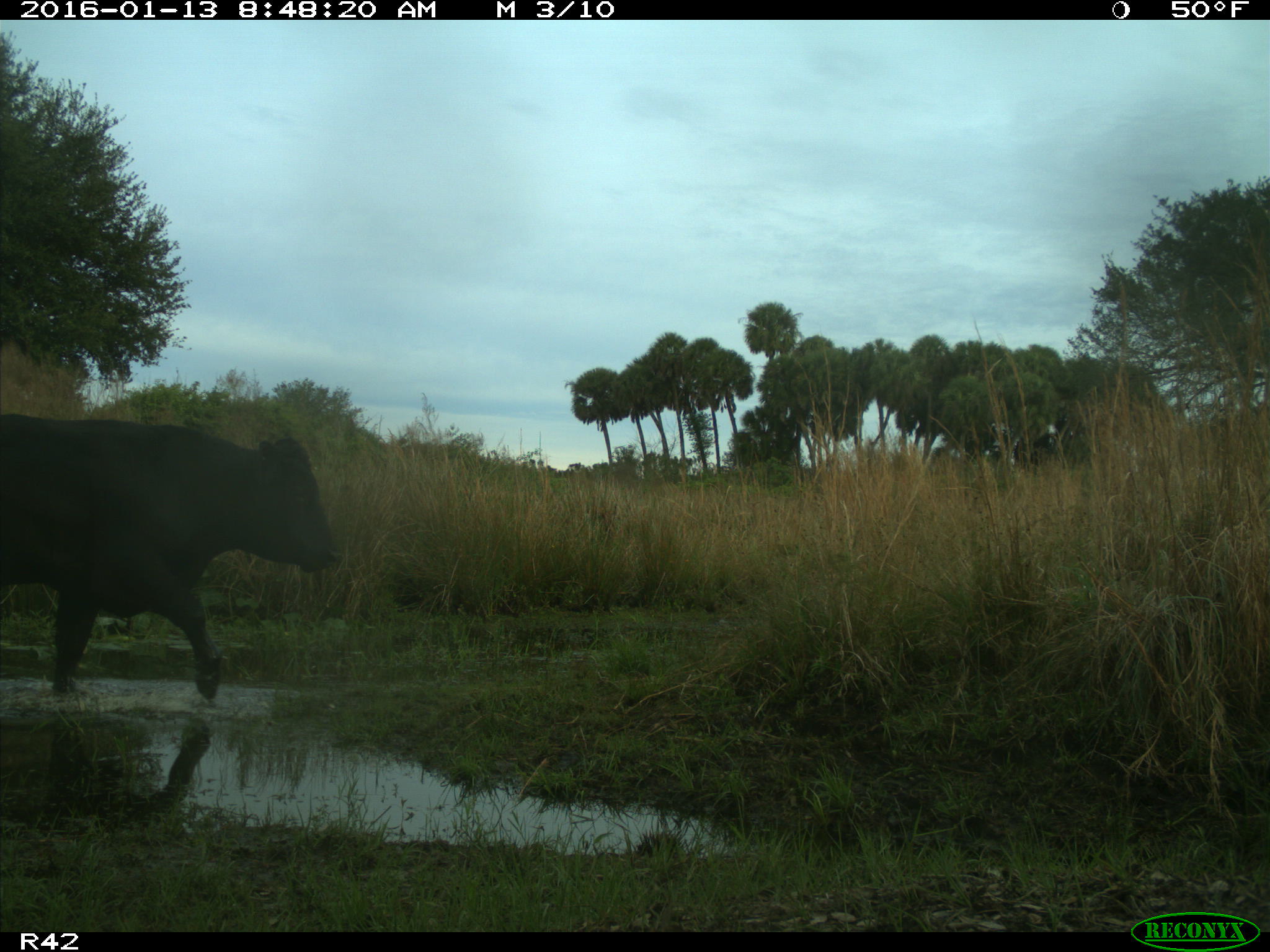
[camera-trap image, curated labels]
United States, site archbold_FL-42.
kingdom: Animalia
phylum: Chordata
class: Mammalia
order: Artiodactyla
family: Bovidae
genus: Bos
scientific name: Bos taurus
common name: domestic cow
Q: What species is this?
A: Bos taurus (domestic cow).